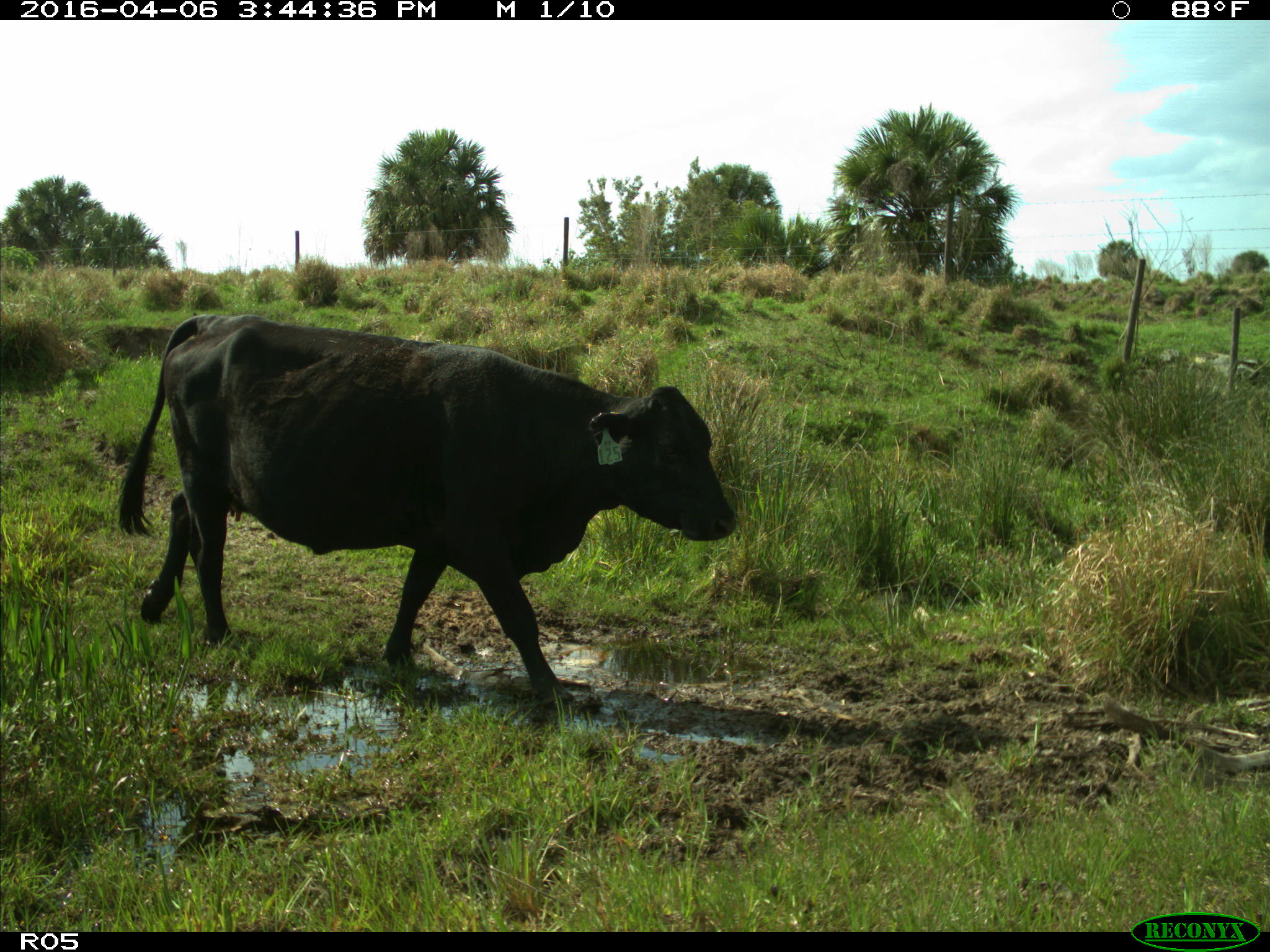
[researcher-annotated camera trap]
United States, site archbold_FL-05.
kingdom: Animalia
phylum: Chordata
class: Mammalia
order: Artiodactyla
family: Bovidae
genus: Bos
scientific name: Bos taurus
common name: domestic cow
Bos taurus (domestic cow).